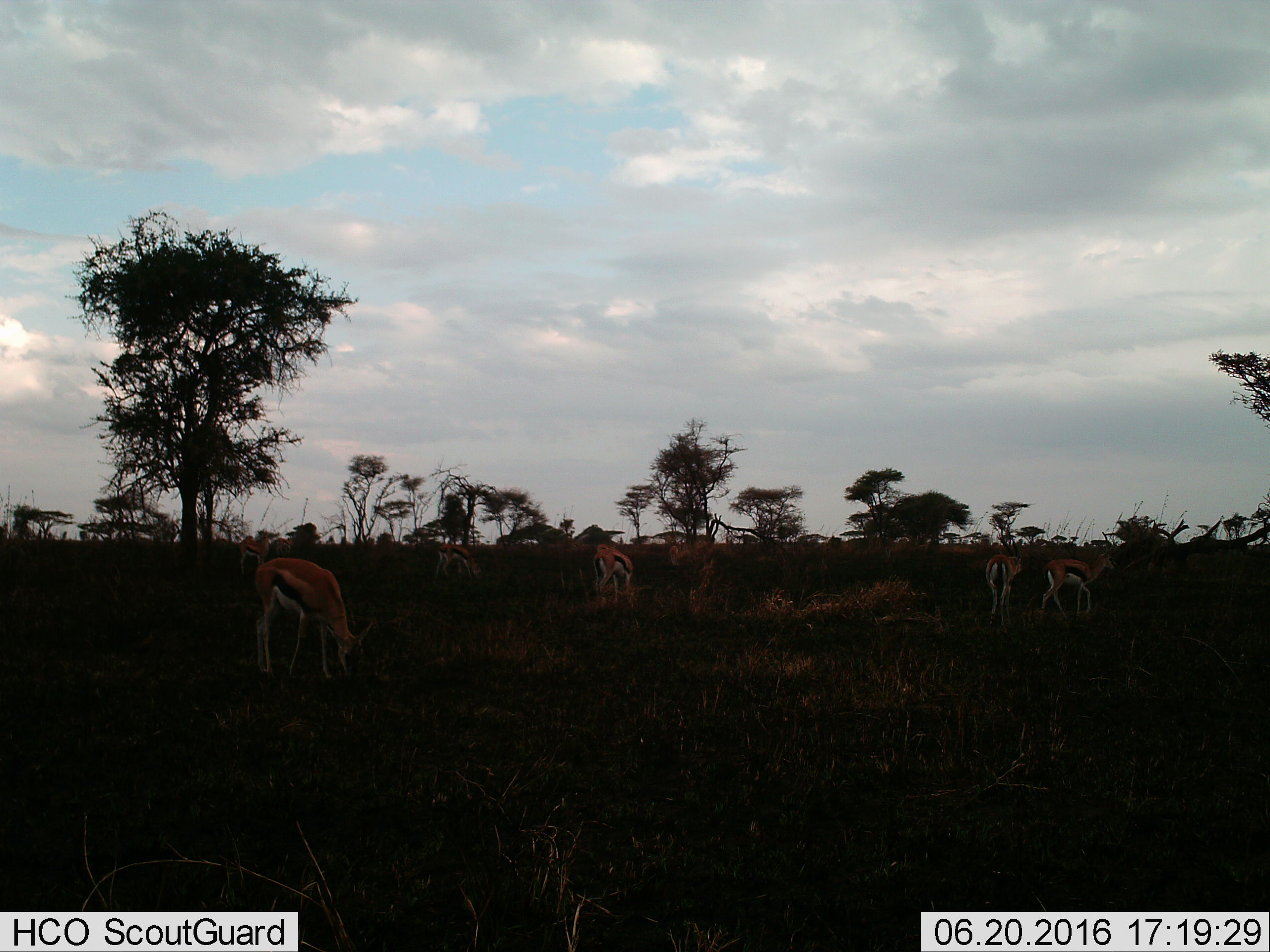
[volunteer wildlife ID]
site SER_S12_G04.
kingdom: Animalia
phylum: Chordata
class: Mammalia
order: Artiodactyla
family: Bovidae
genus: Eudorcas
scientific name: Eudorcas thomsonii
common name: thomson's gazelle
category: gazellethomsons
Gazellethomsons (thomson's gazelle) (Eudorcas thomsonii), count 7. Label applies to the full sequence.